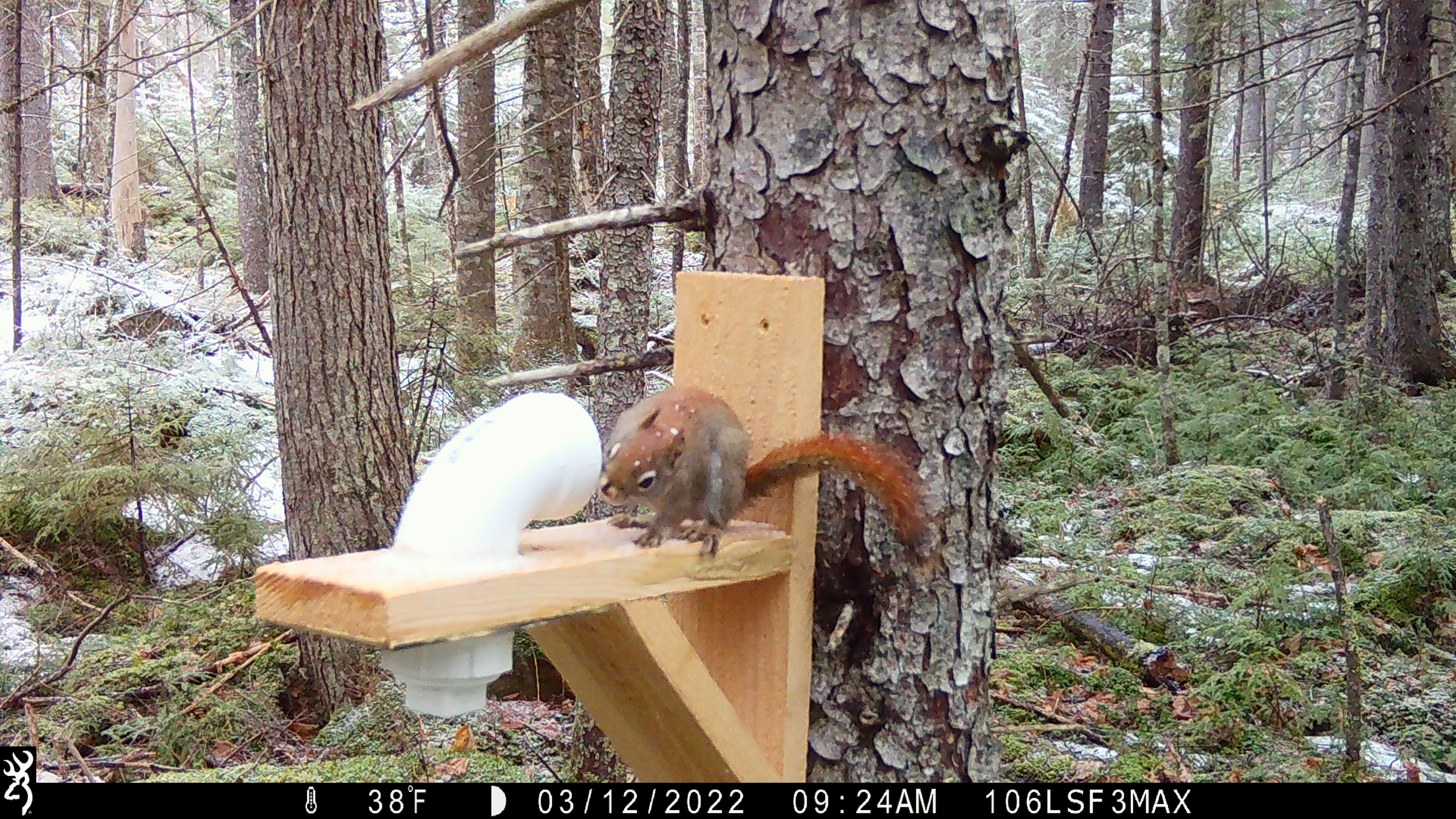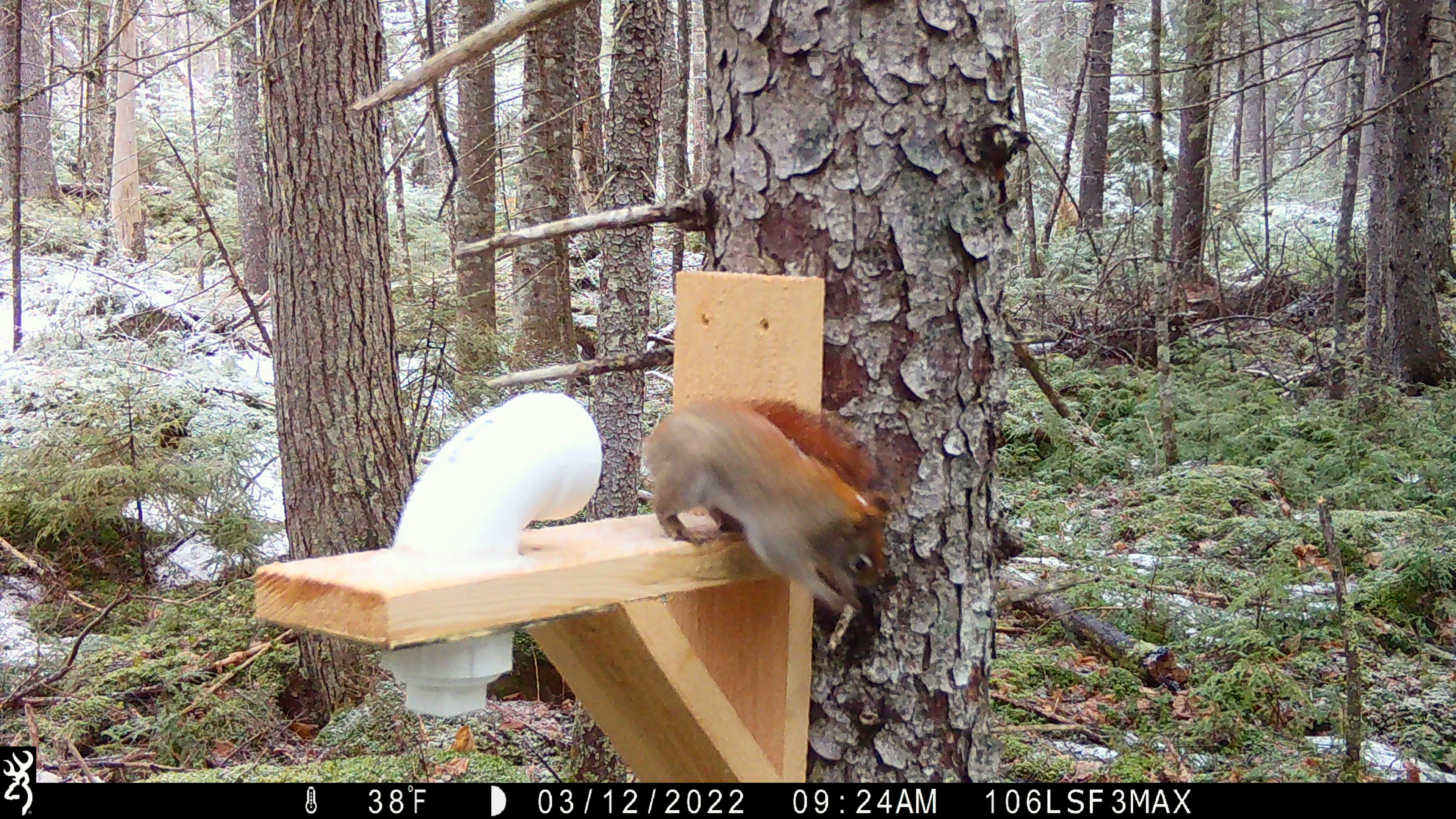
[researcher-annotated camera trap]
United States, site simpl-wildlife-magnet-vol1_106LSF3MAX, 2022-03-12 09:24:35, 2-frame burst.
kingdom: Animalia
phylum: Chordata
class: Mammalia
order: Rodentia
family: Sciuridae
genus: Tamiasciurus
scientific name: Tamiasciurus hudsonicus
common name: red squirrel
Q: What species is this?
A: Red squirrel (Tamiasciurus hudsonicus).